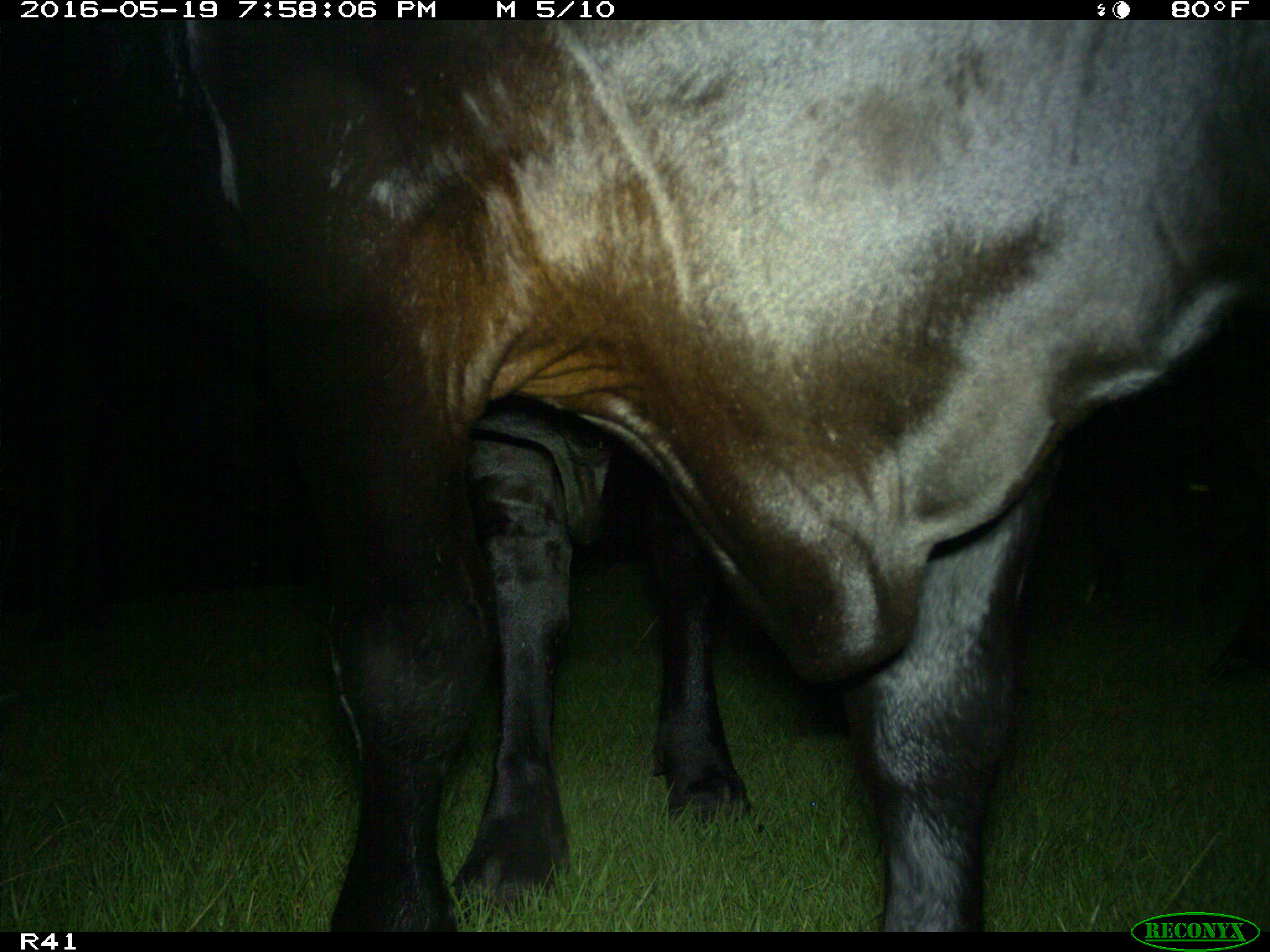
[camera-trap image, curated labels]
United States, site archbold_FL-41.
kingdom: Animalia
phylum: Chordata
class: Mammalia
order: Artiodactyla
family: Bovidae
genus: Bos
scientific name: Bos taurus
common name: domestic cow